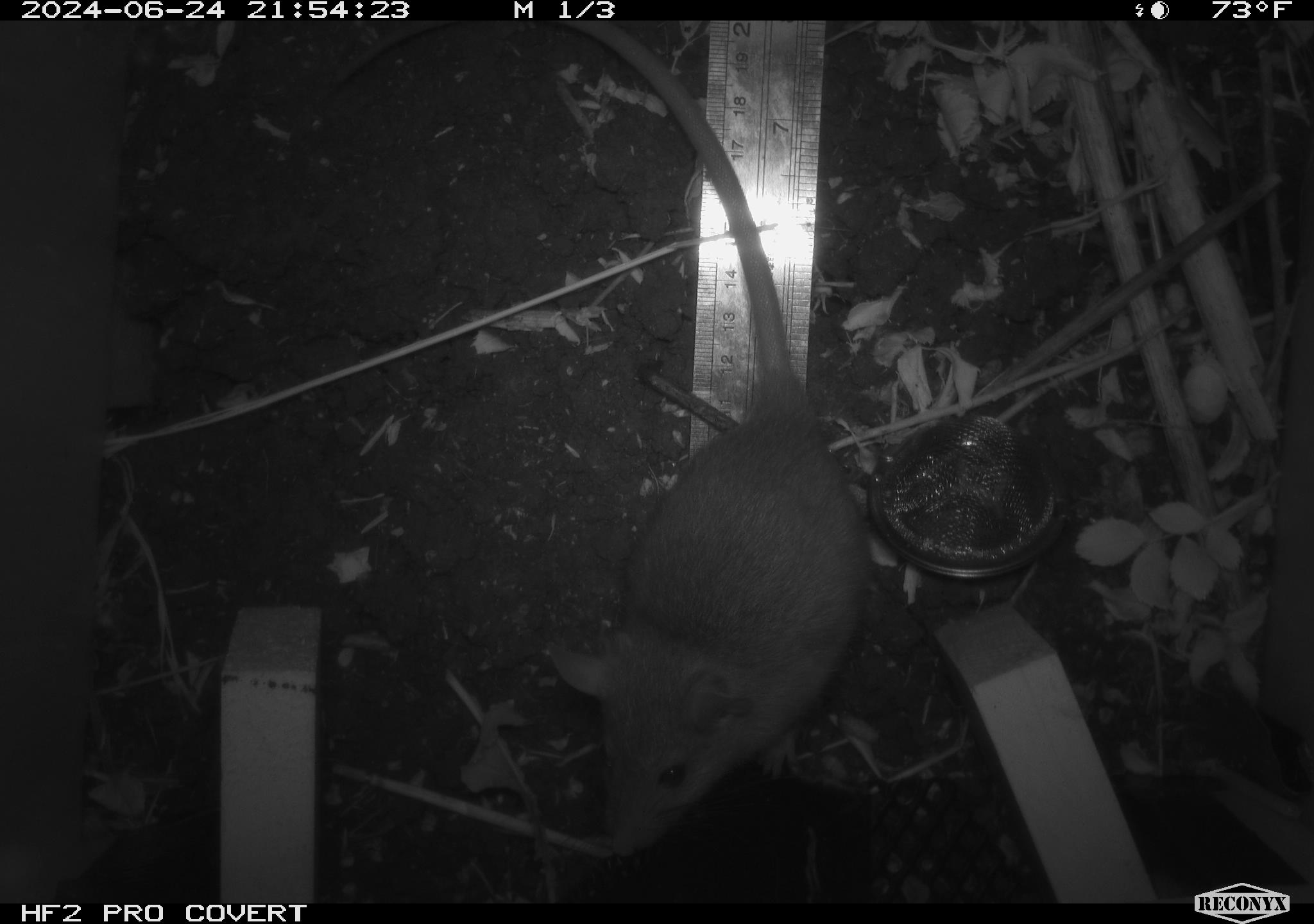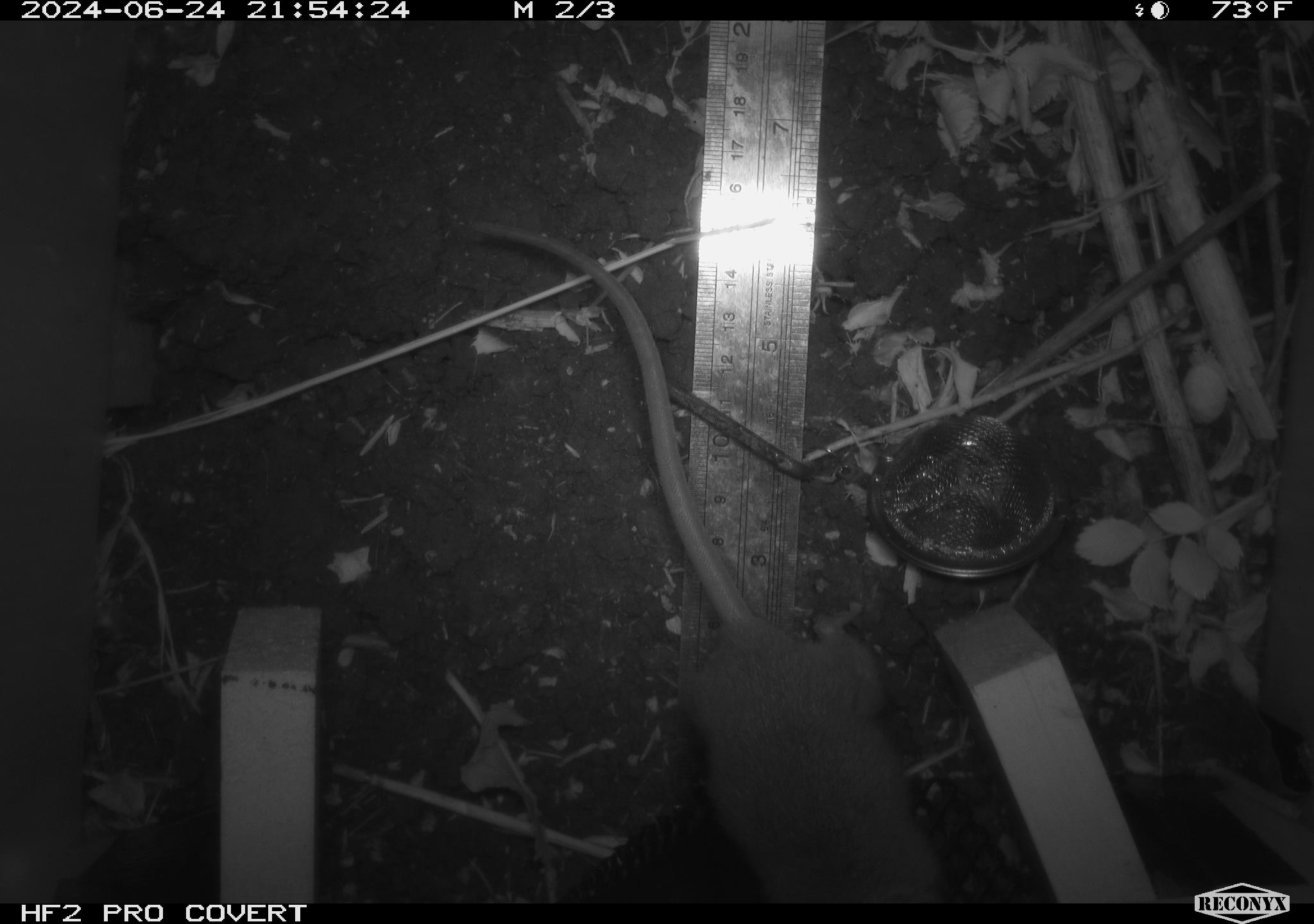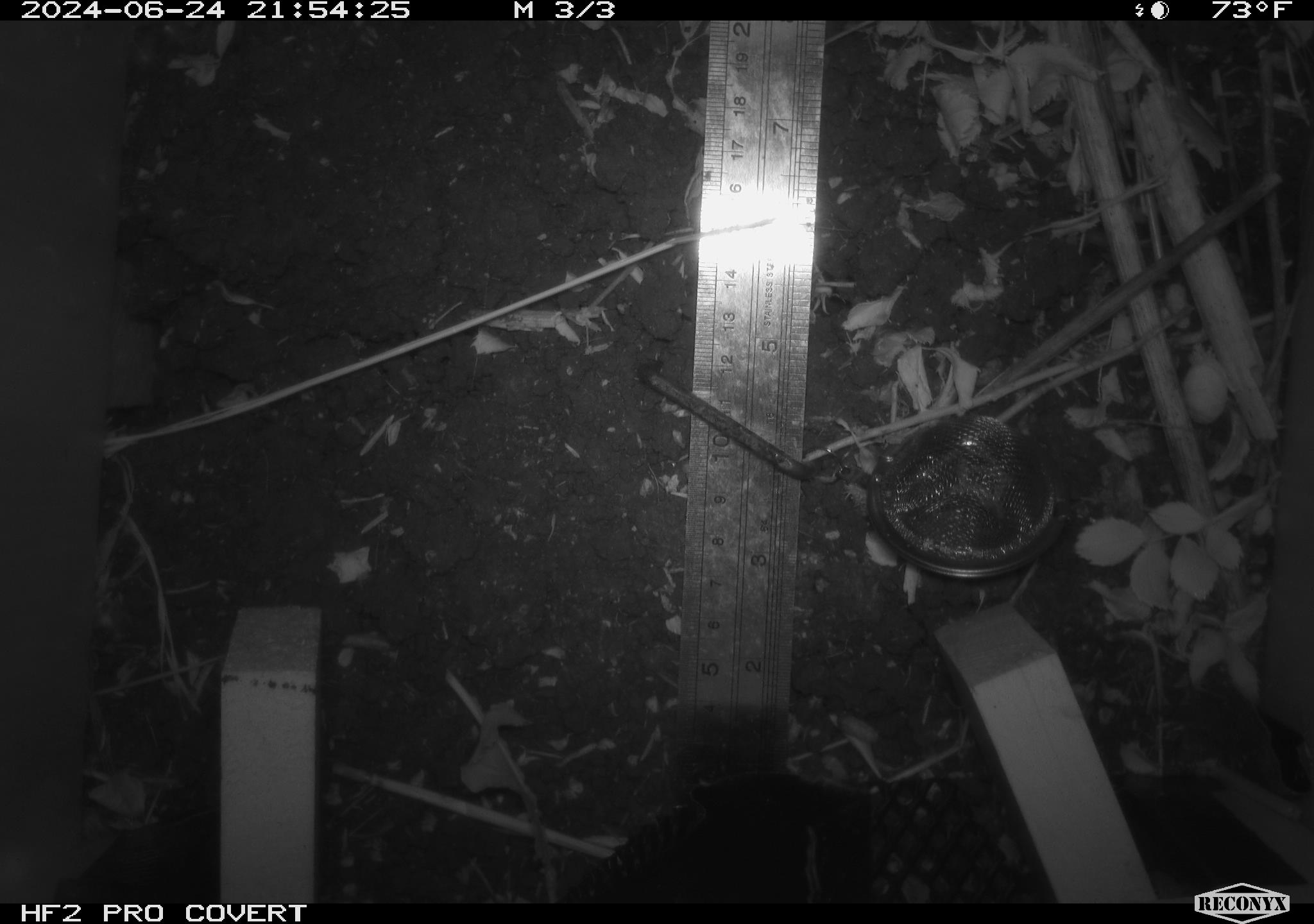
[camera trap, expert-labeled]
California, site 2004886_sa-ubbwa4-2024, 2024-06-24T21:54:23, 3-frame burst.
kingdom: Animalia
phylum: Chordata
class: Mammalia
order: Rodentia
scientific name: Rodentia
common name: woodrat or rat or mouse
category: woodrat or rat or mouse species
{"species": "woodrat or rat or mouse species (woodrat or rat or mouse) (Rodentia)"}